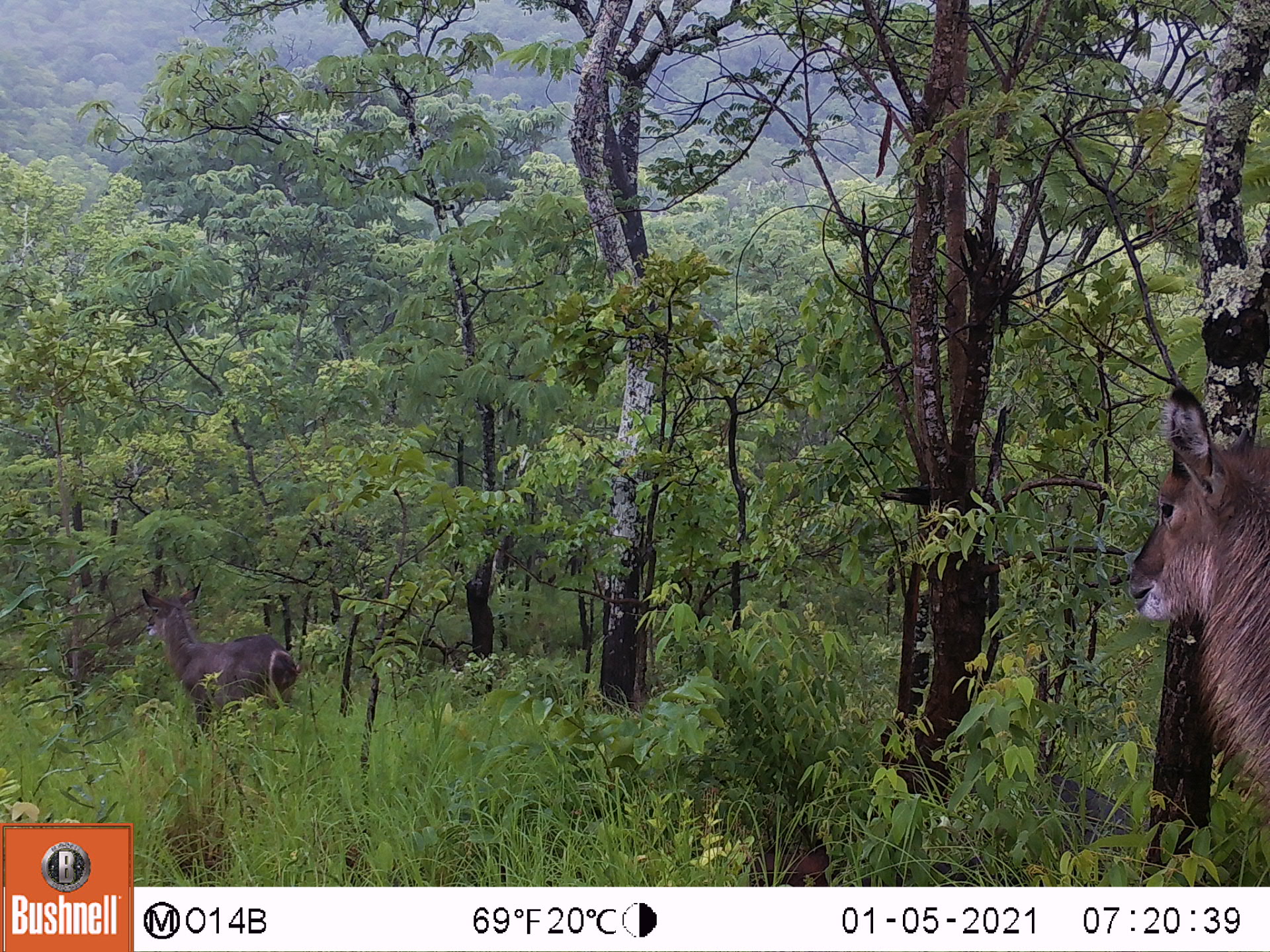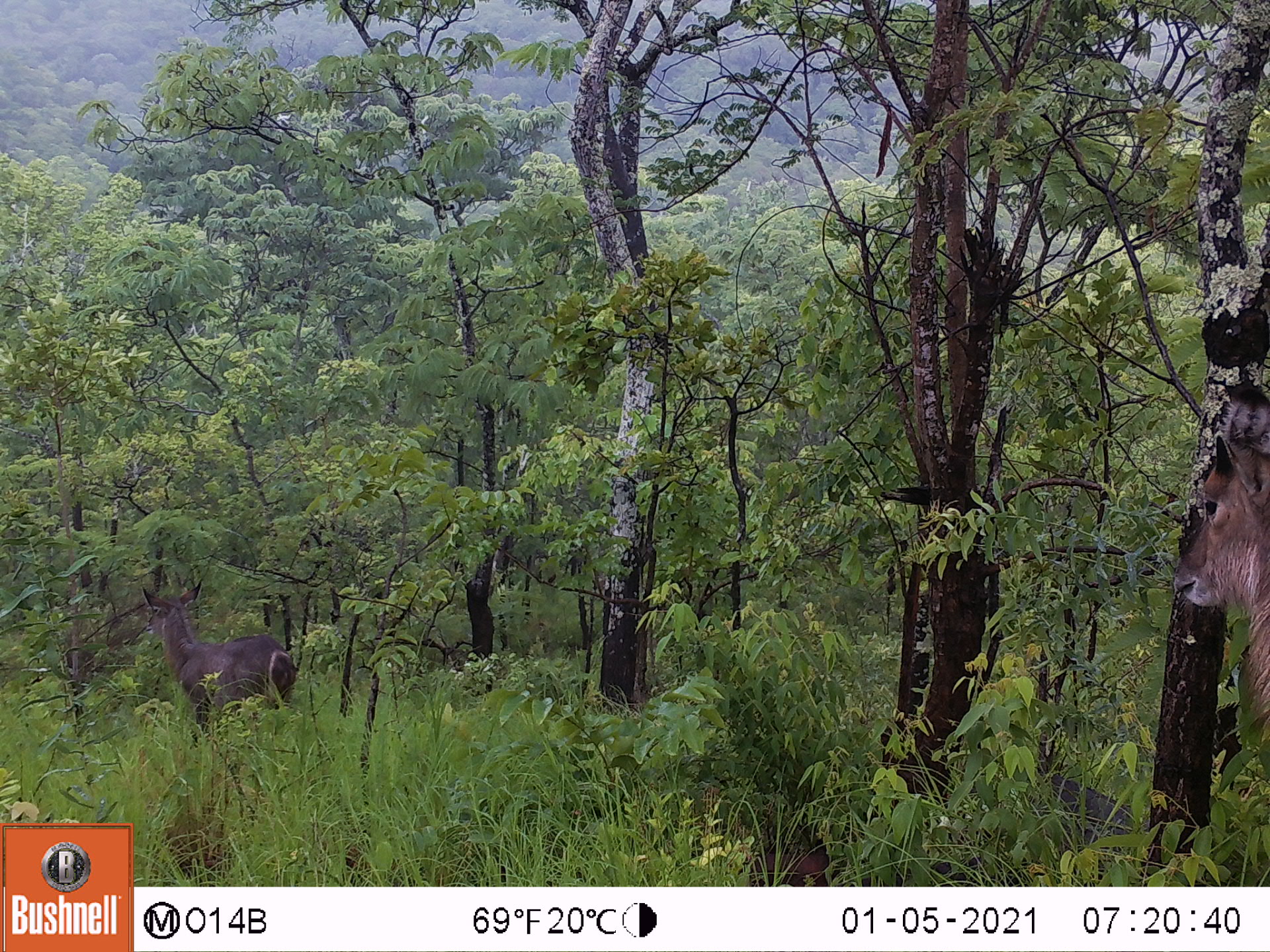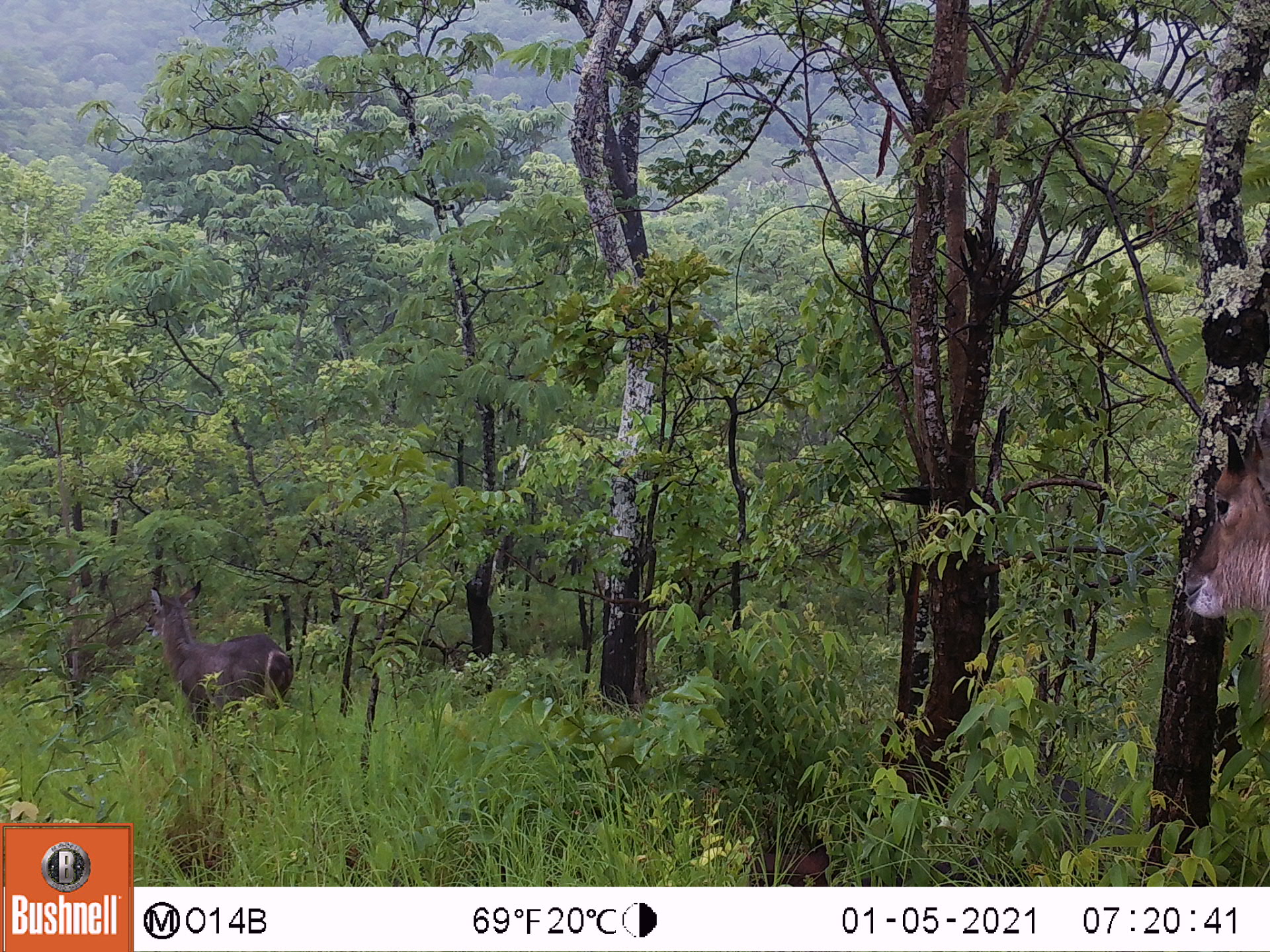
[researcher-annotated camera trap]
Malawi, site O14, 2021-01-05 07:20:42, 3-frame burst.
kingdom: Animalia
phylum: Chordata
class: Mammalia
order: Artiodactyla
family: Bovidae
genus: Kobus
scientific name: Kobus ellipsiprymnus ellipsiprymnus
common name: common waterbuck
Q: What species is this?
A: Common waterbuck (Kobus ellipsiprymnus ellipsiprymnus).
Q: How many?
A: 2.